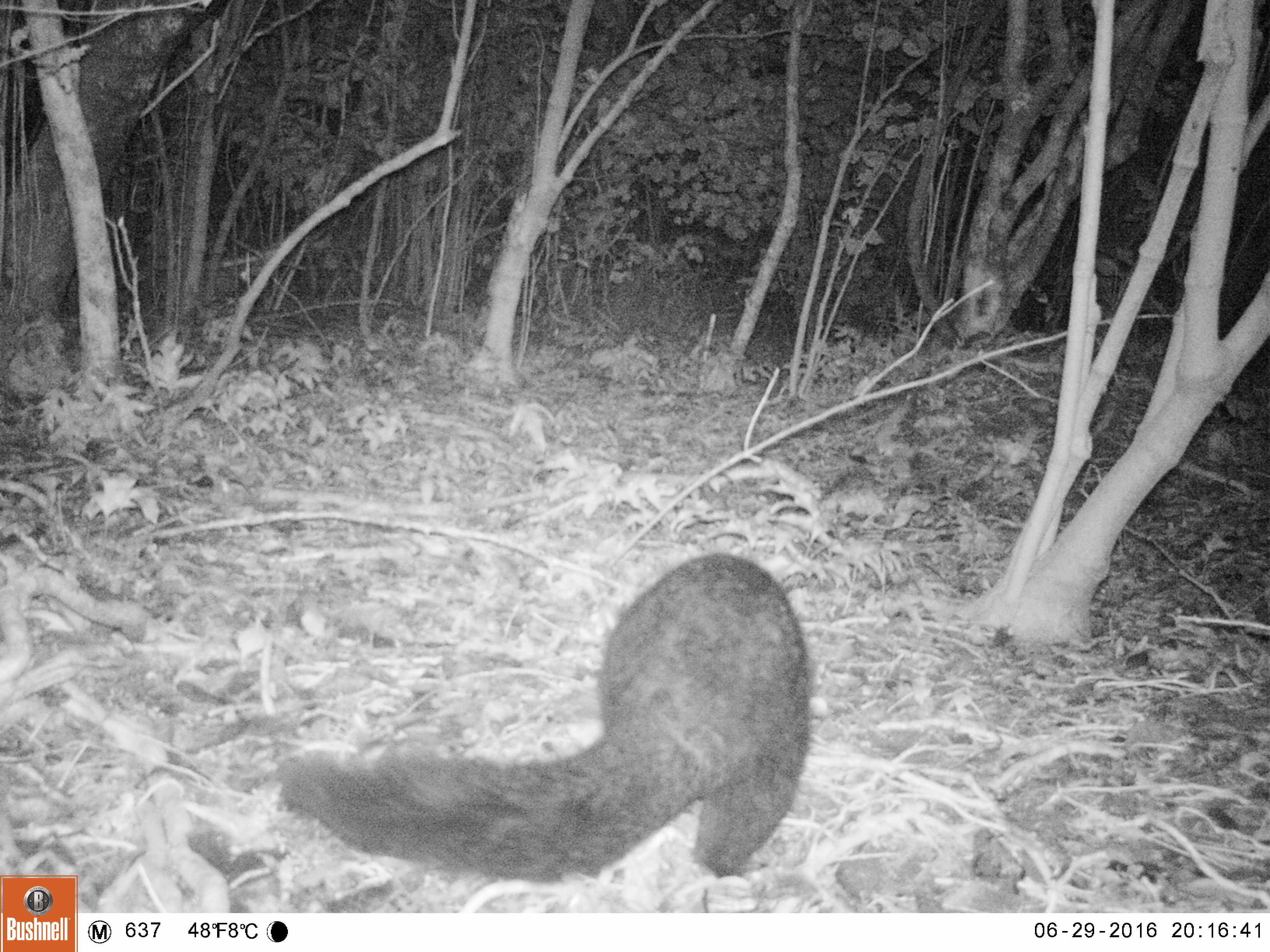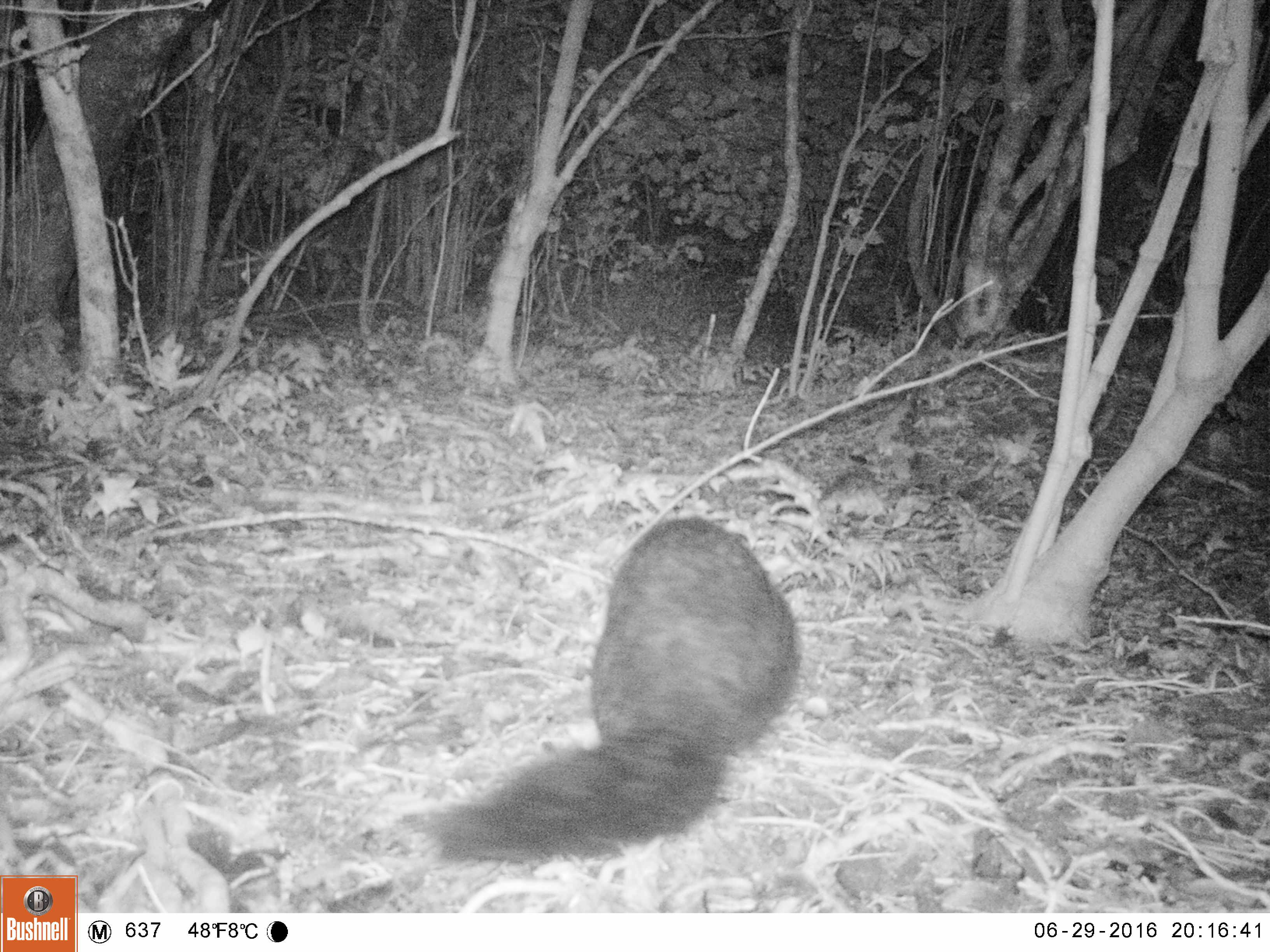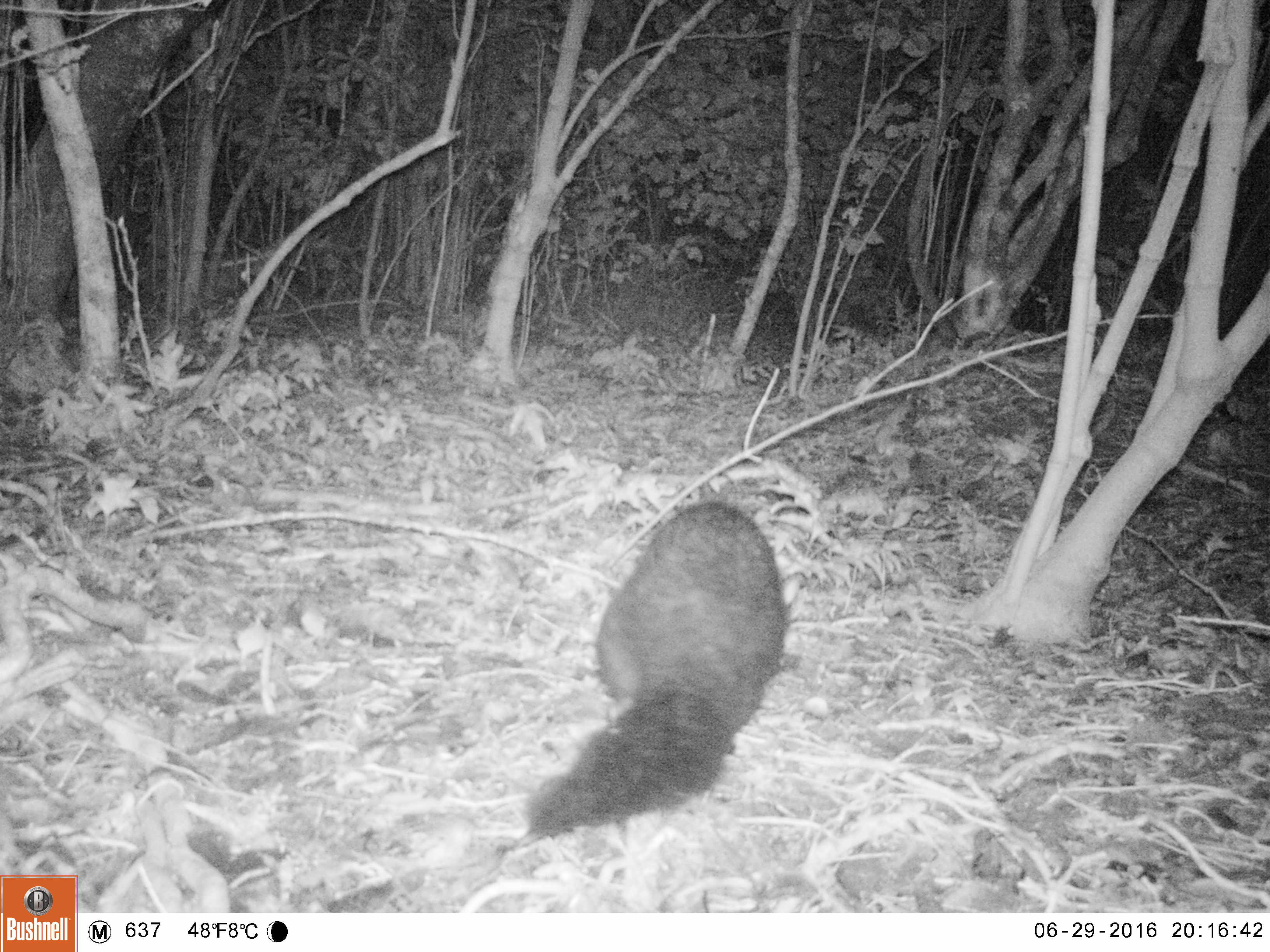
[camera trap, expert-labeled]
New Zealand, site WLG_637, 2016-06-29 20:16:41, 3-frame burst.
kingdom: Animalia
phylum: Chordata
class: Mammalia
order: Diprotodontia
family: Phalangeridae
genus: Trichosurus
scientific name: Trichosurus vulpecula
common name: common brushtail possum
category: possum